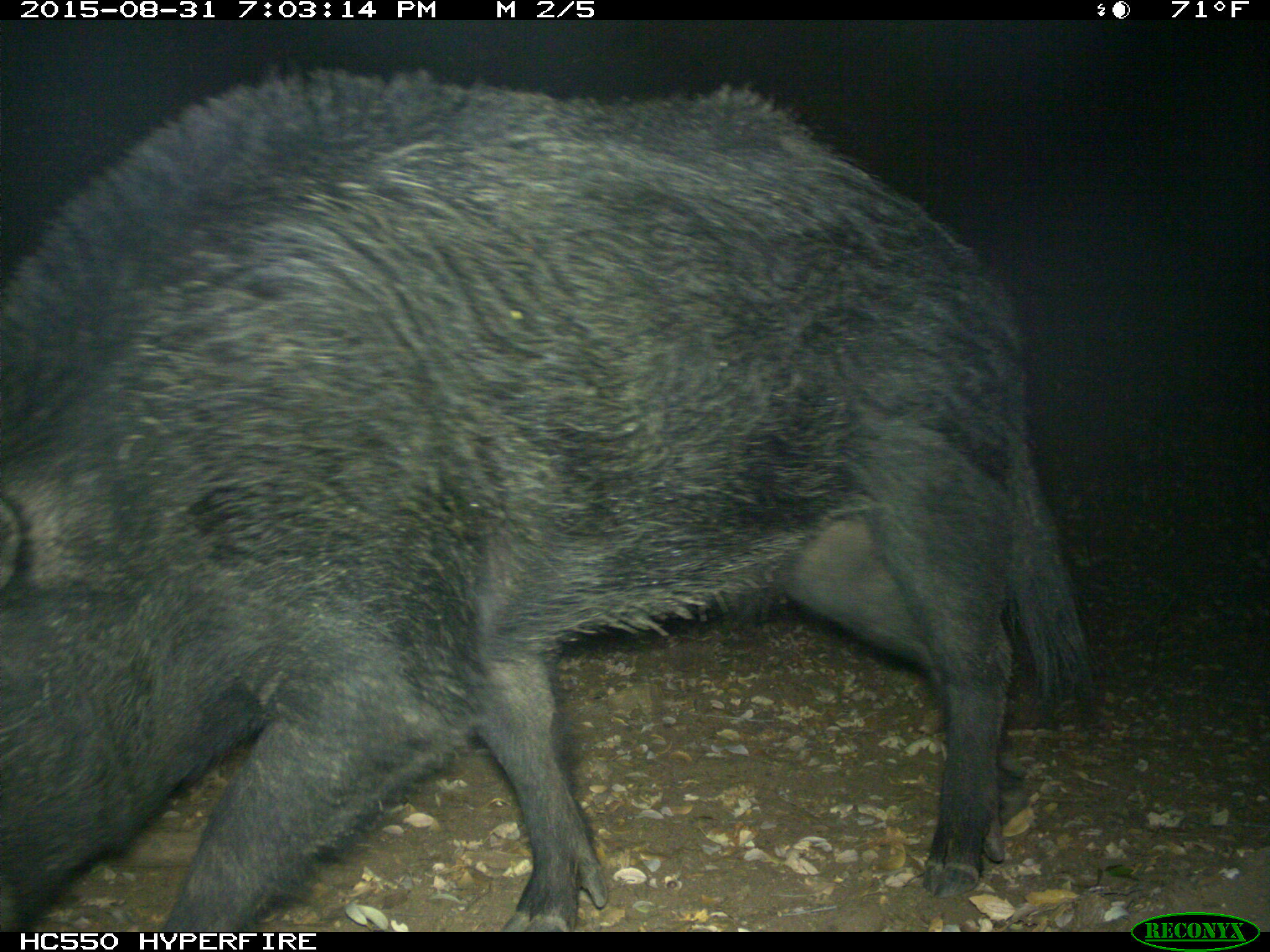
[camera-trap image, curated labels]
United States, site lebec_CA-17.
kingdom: Animalia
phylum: Chordata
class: Mammalia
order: Artiodactyla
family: Suidae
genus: Sus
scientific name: Sus scrofa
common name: wild boar